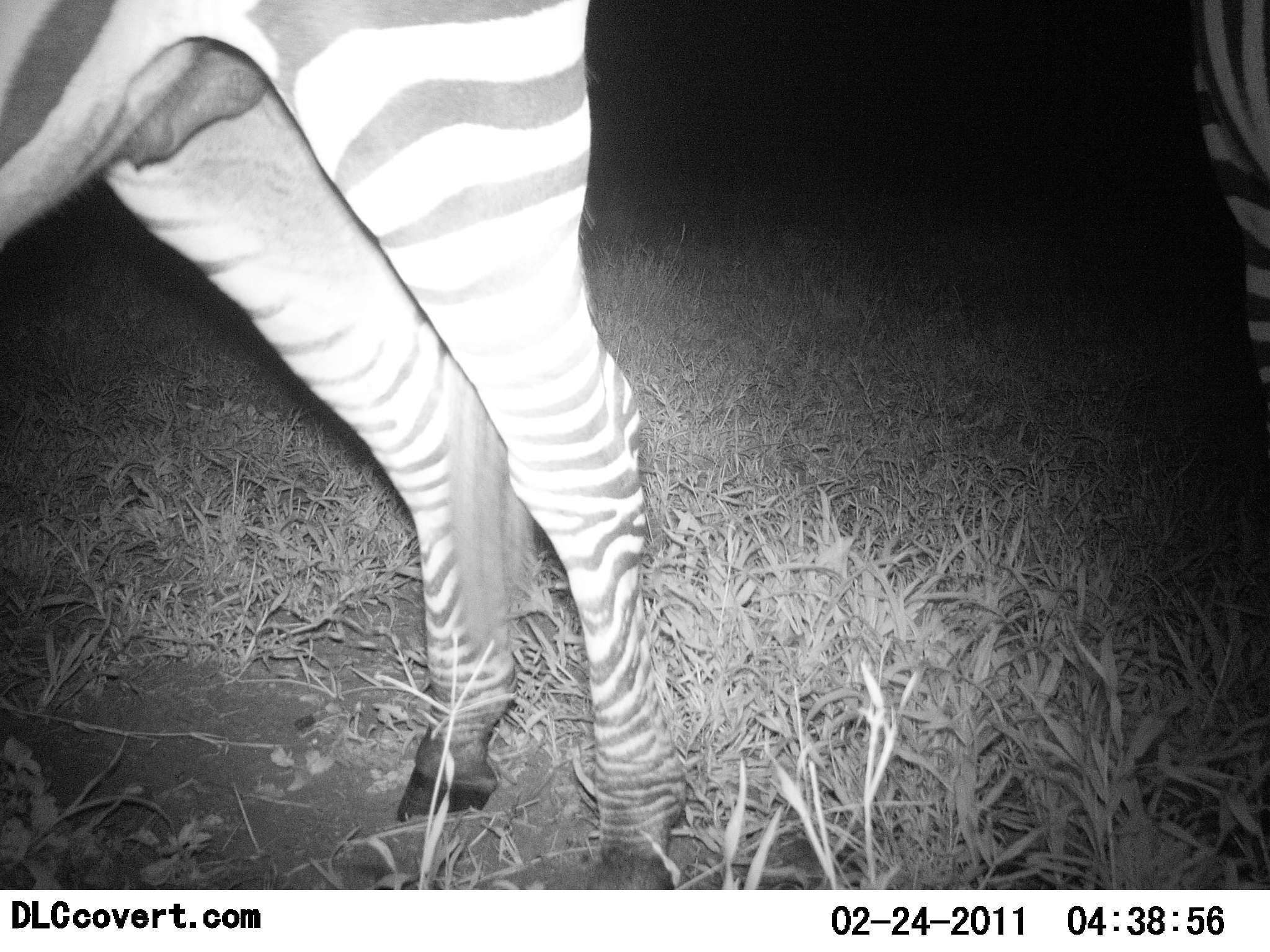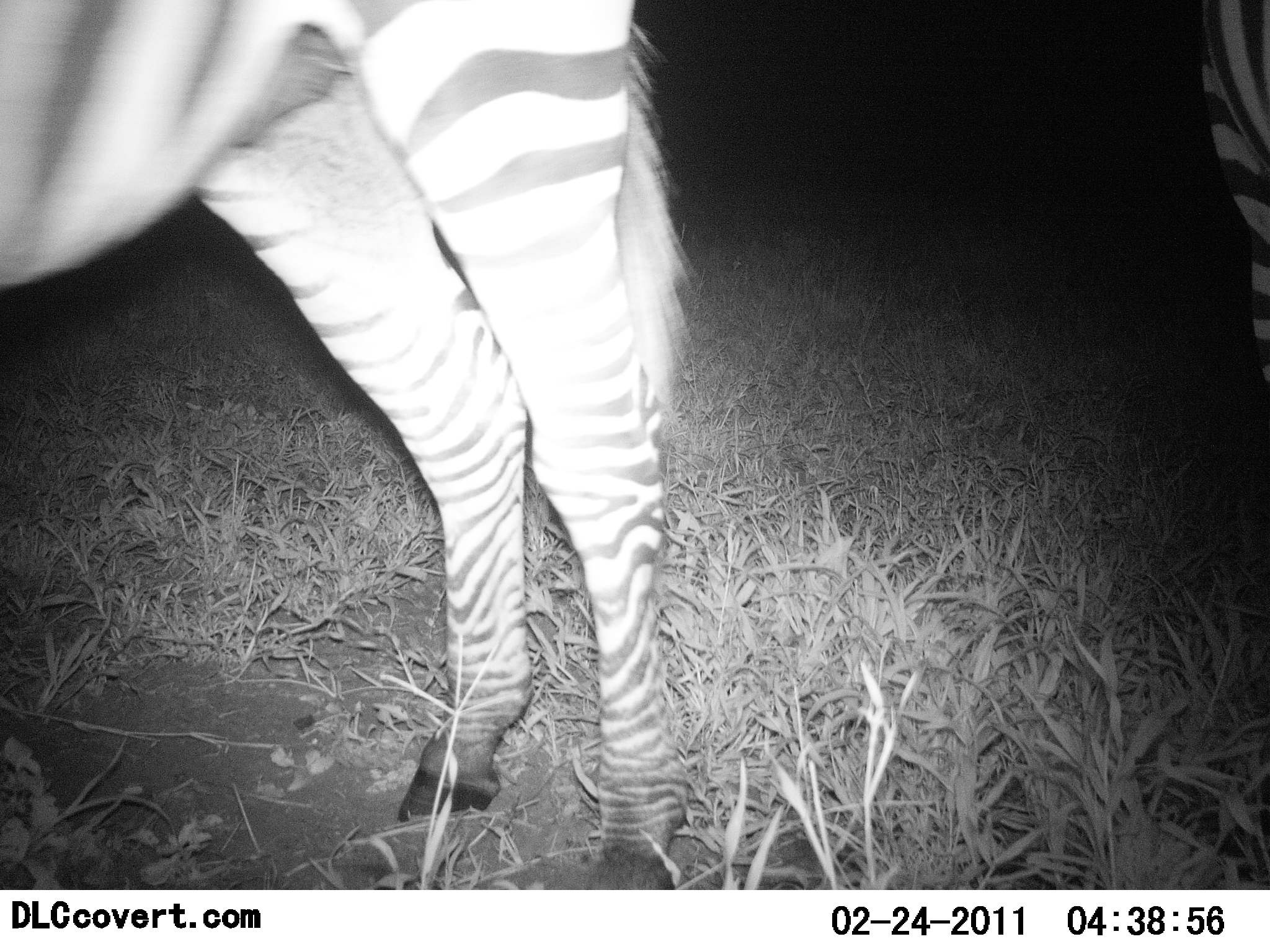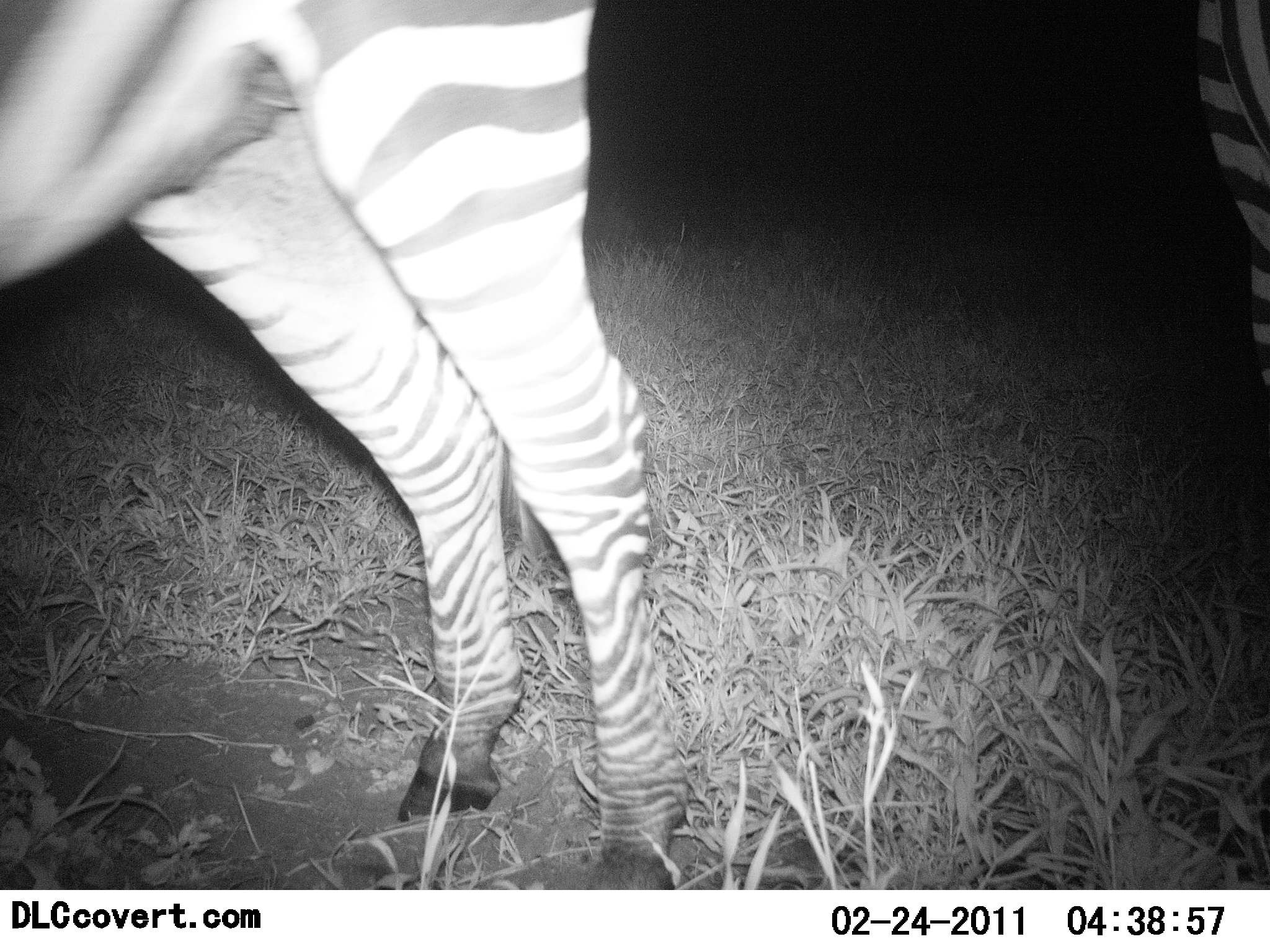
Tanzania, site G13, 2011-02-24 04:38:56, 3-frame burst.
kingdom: Animalia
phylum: Chordata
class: Mammalia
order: Perissodactyla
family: Equidae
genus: Equus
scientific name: Equus quagga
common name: plains zebra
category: zebra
Zebra (plains zebra) (Equus quagga), count 2. Behavior (volunteer vote fractions): standing 92%, resting 8%, moving 0%, interacting 0%. Young present (vote fraction): 0%. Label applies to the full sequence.